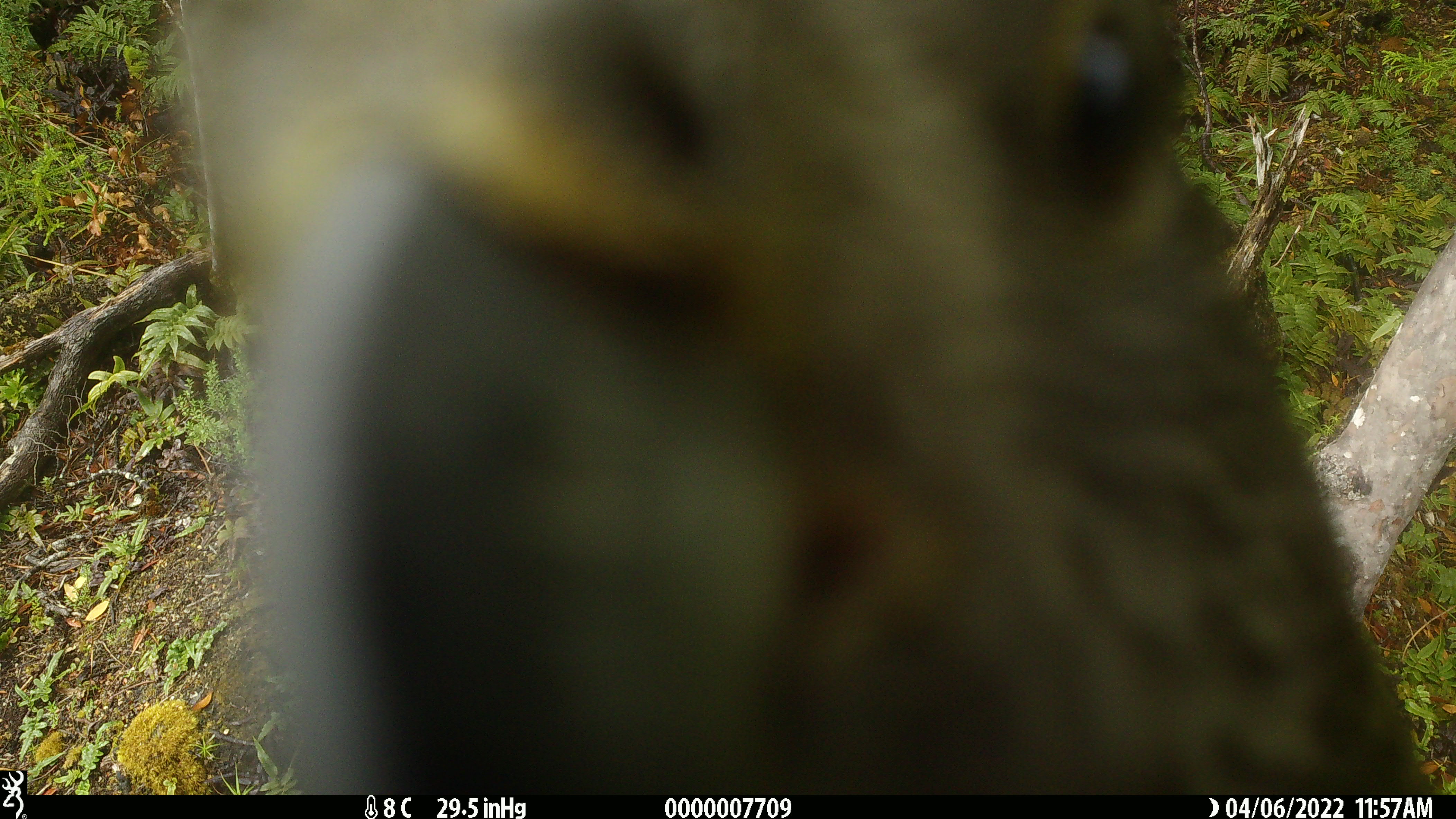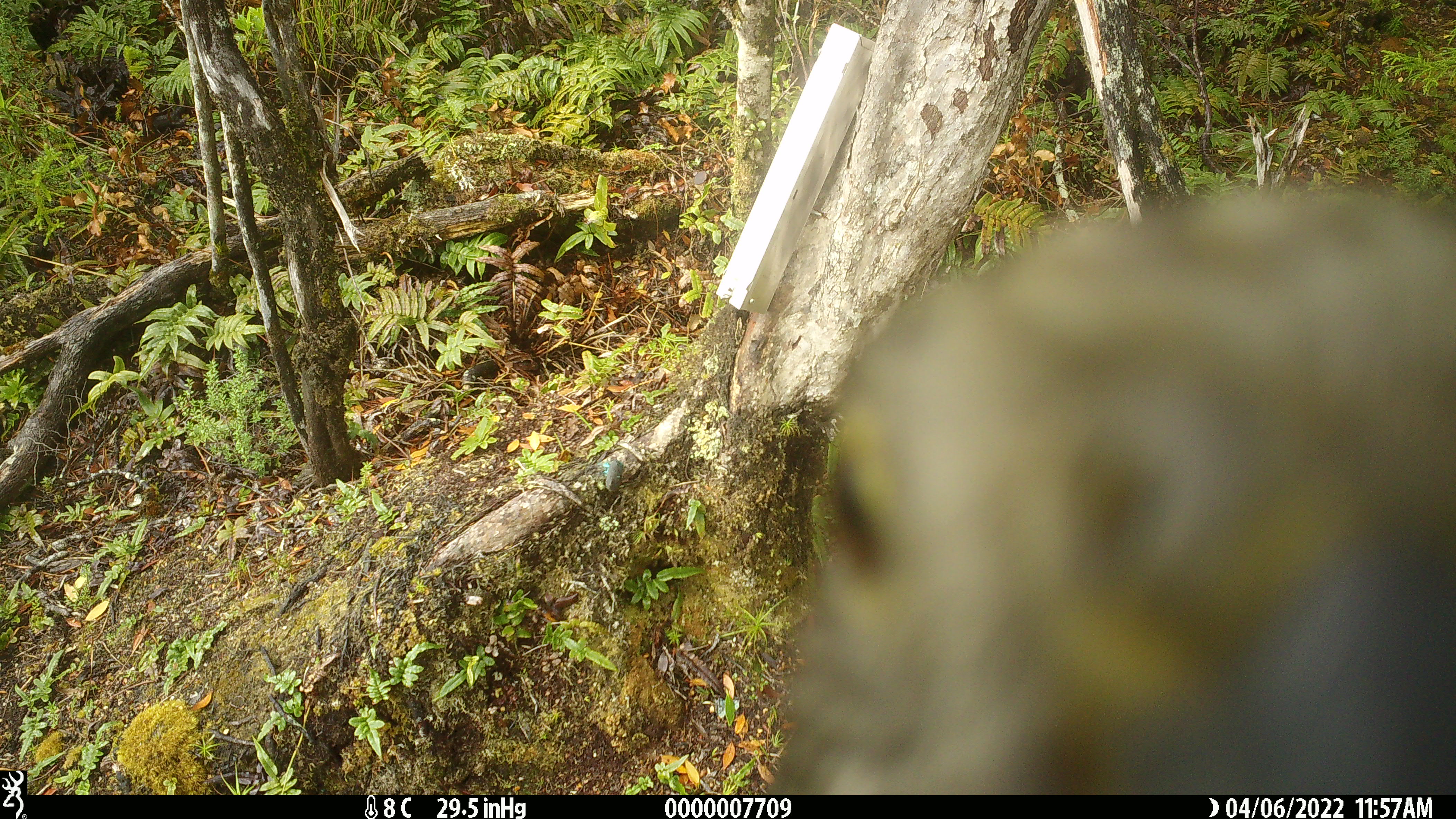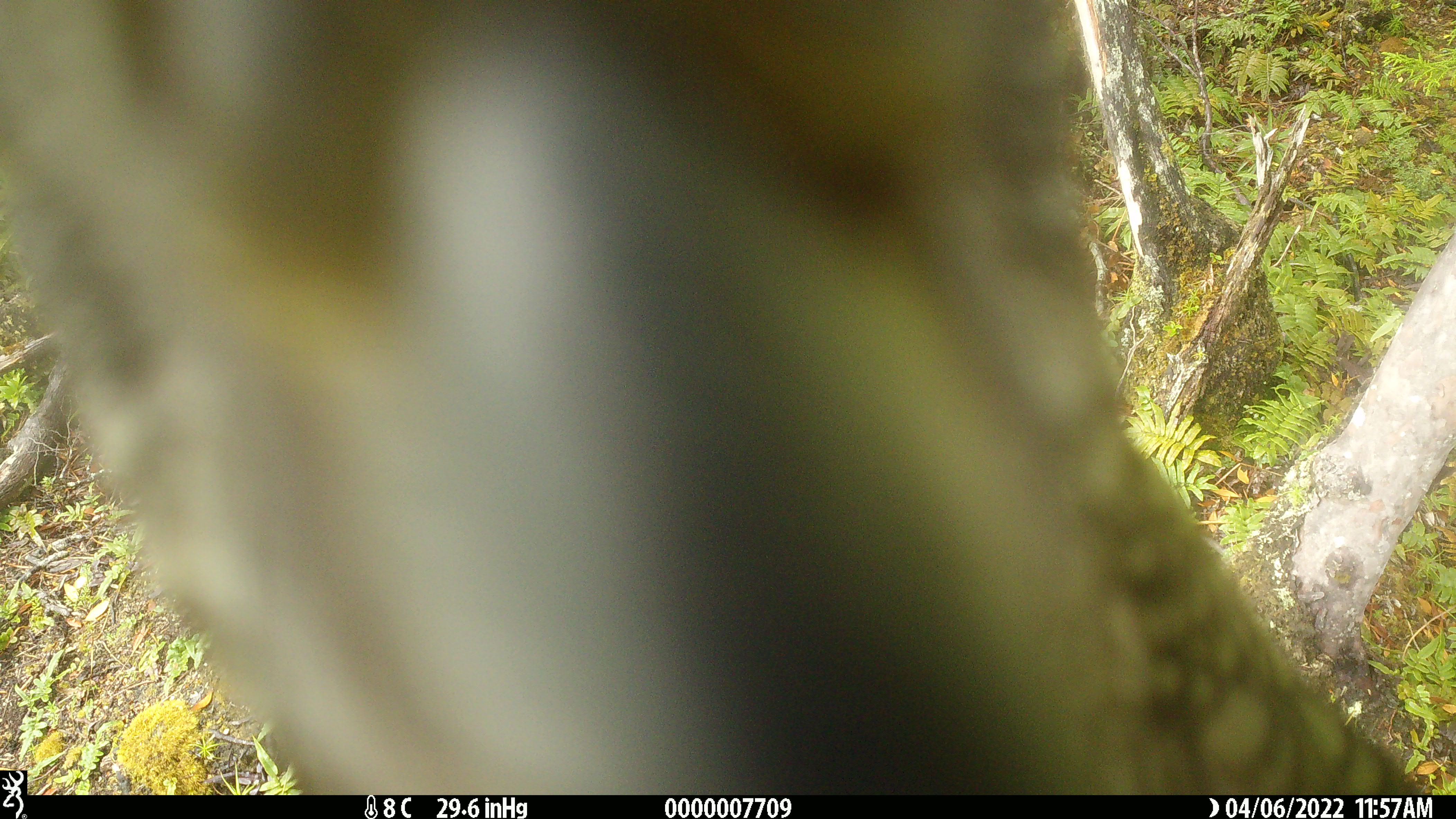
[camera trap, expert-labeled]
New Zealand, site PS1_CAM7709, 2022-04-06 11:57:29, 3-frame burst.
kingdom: Animalia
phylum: Chordata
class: Aves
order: Psittaciformes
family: Strigopidae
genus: Nestor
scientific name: Nestor notabilis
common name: kea